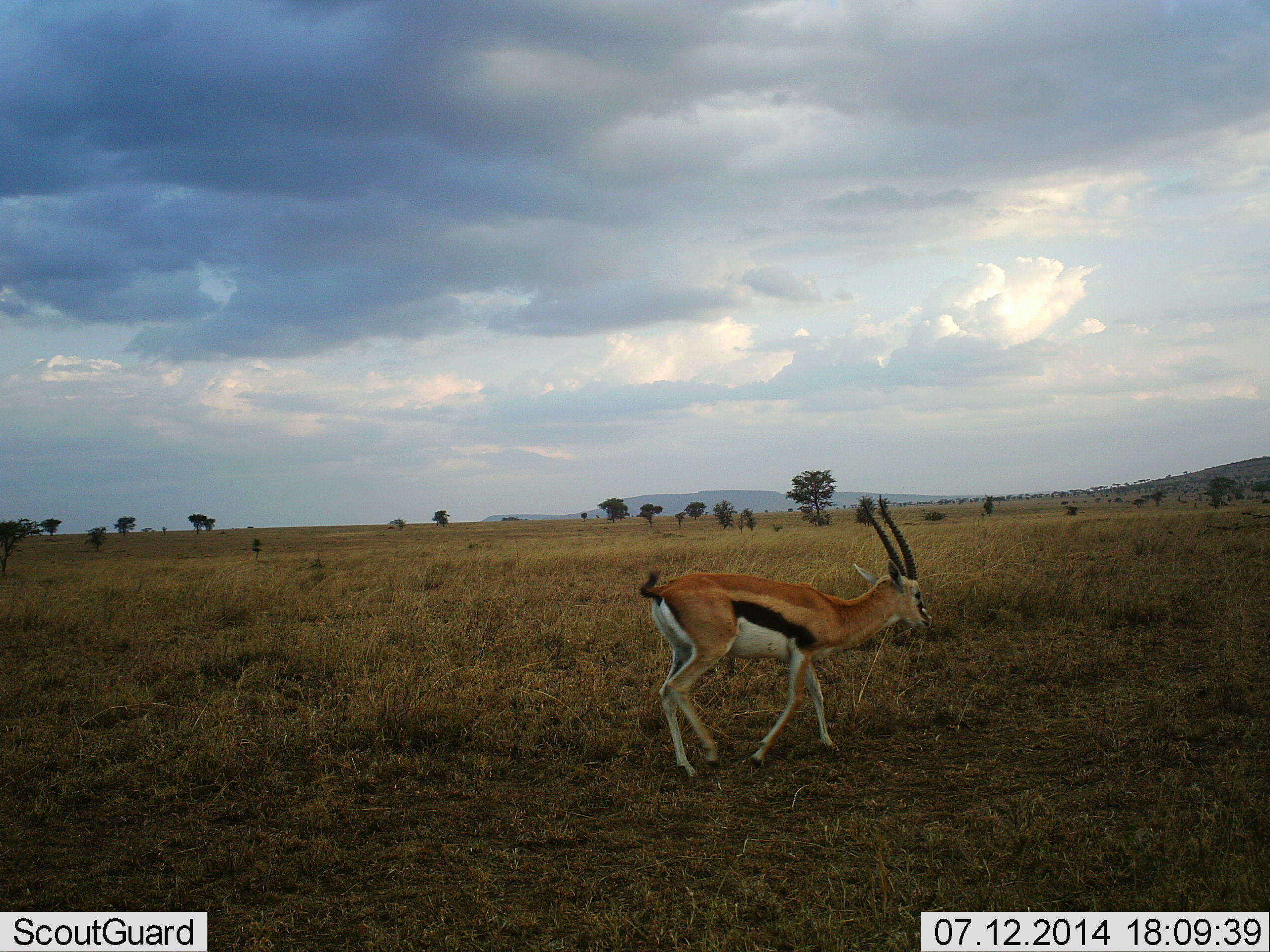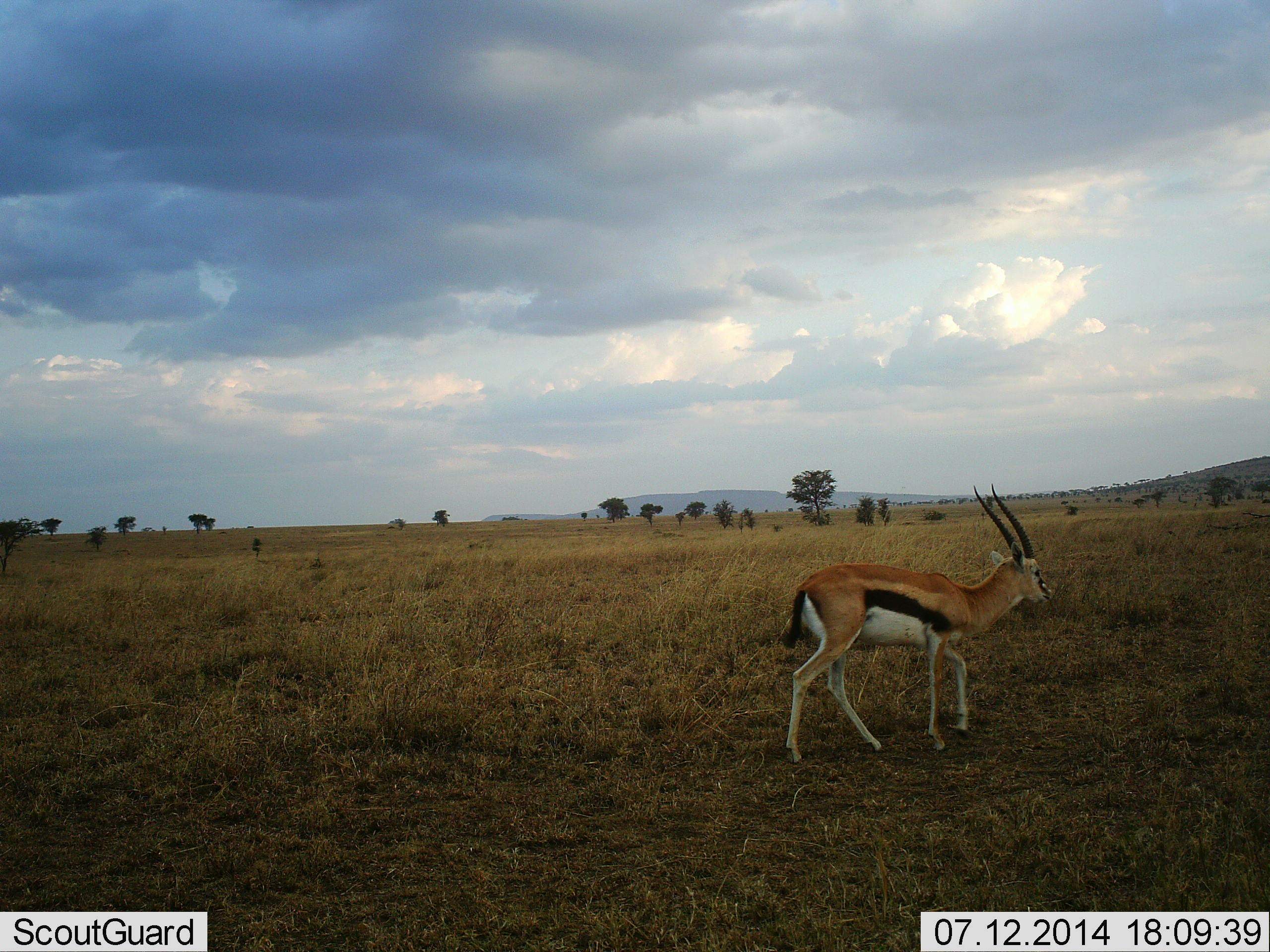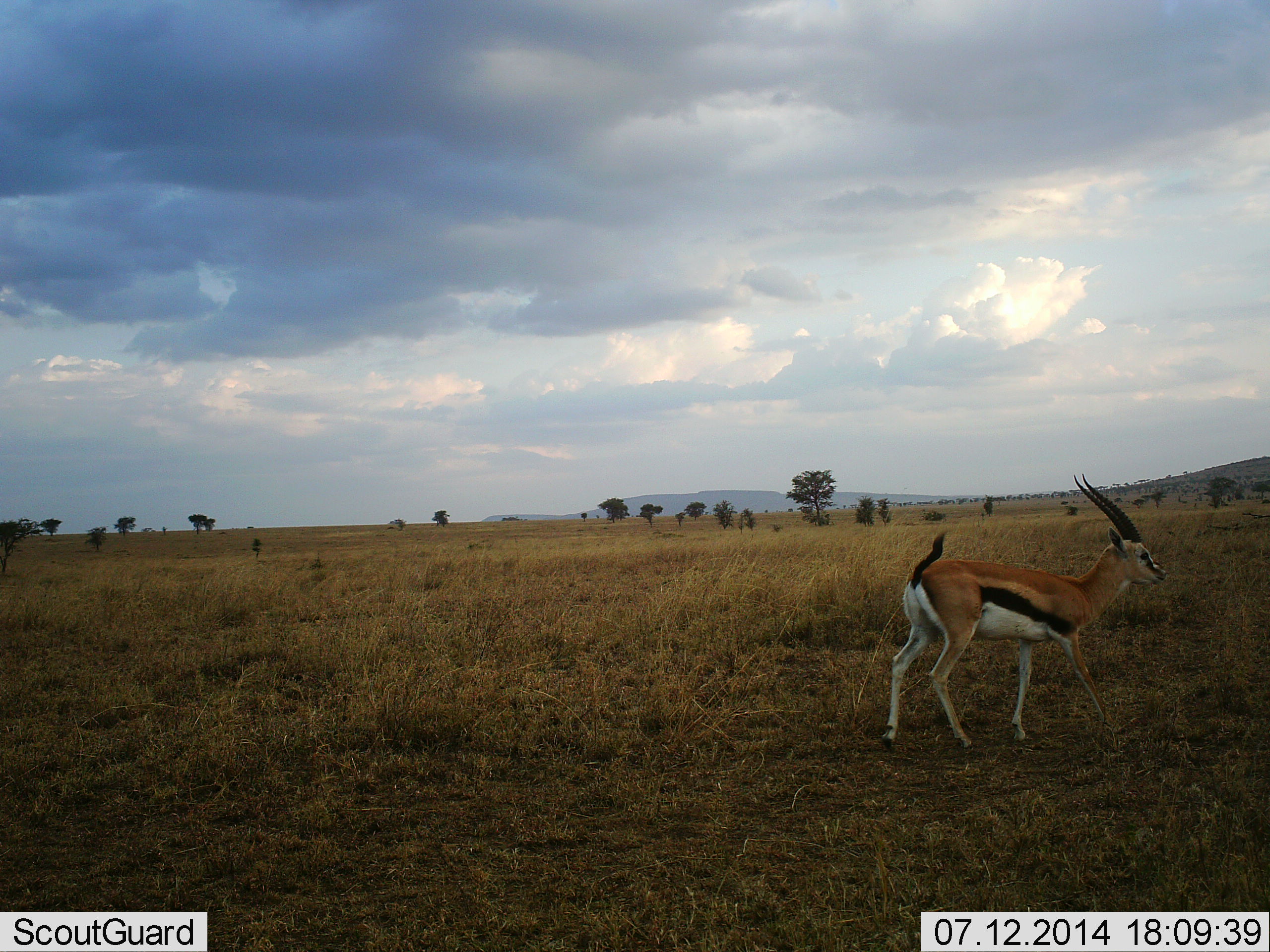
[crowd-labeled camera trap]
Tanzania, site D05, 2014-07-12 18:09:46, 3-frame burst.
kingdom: Animalia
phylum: Chordata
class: Mammalia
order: Artiodactyla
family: Bovidae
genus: Eudorcas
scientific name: Eudorcas thomsonii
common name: thomson's gazelle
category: gazellethomsons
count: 1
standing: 0%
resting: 0%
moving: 100%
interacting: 0%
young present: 0%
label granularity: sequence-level